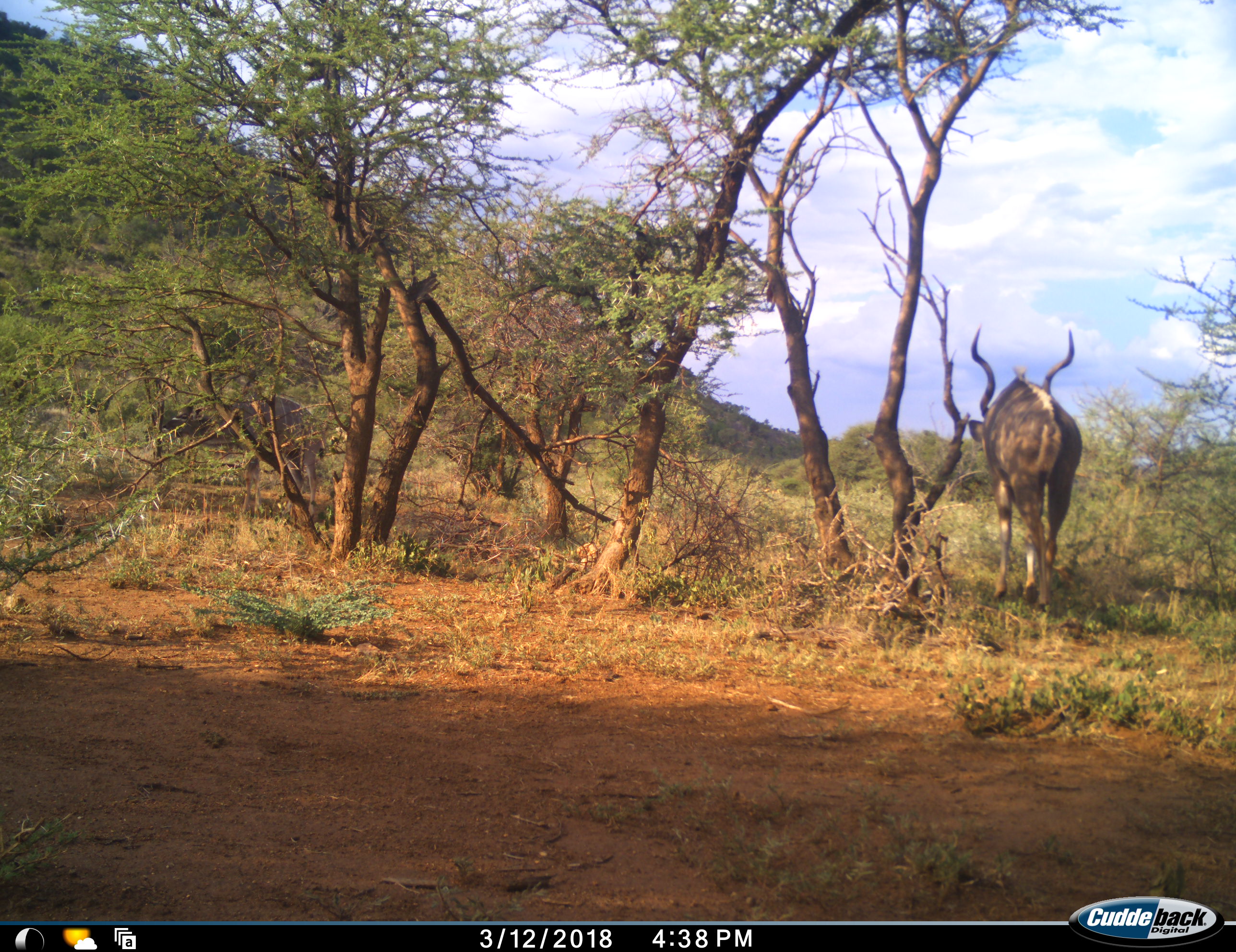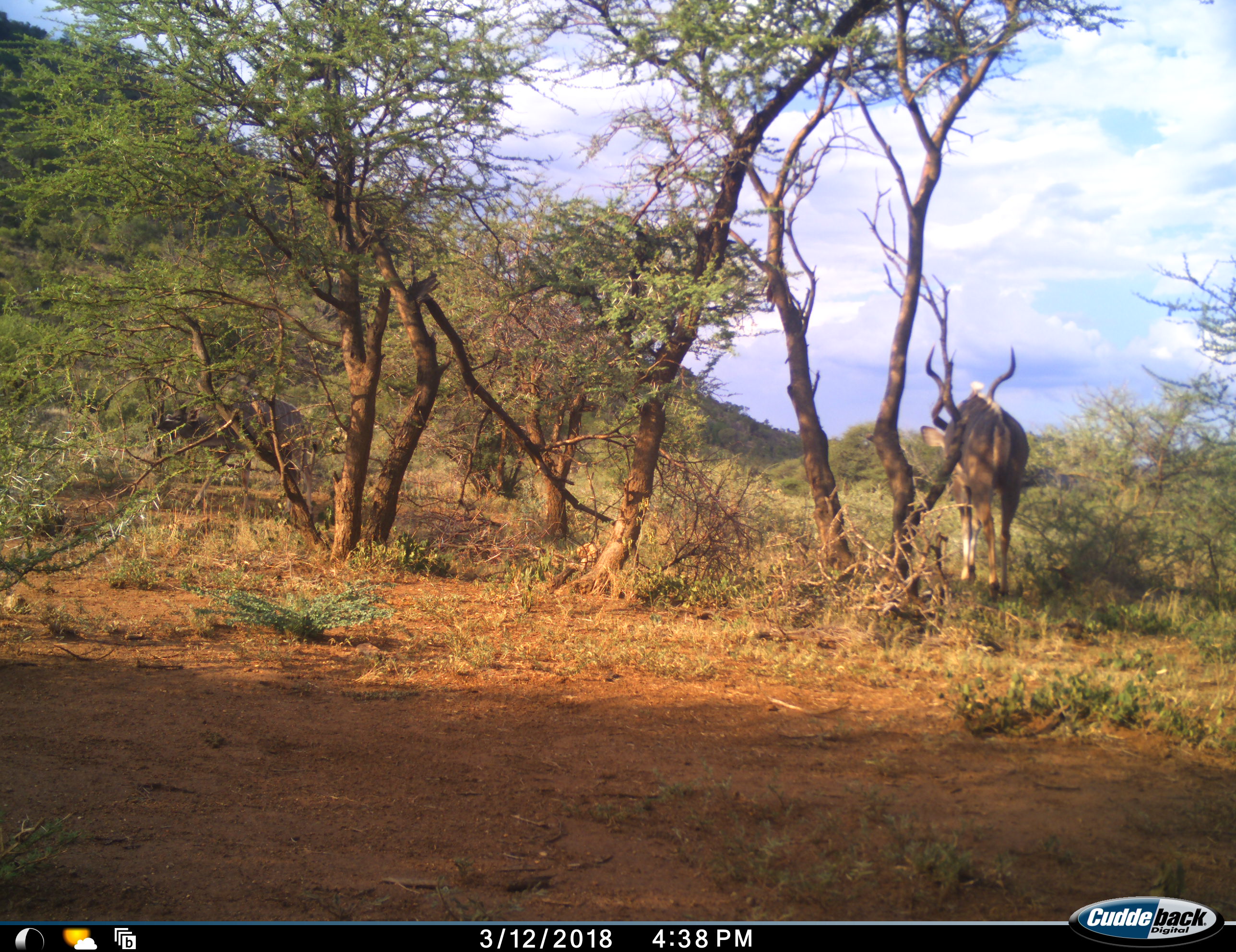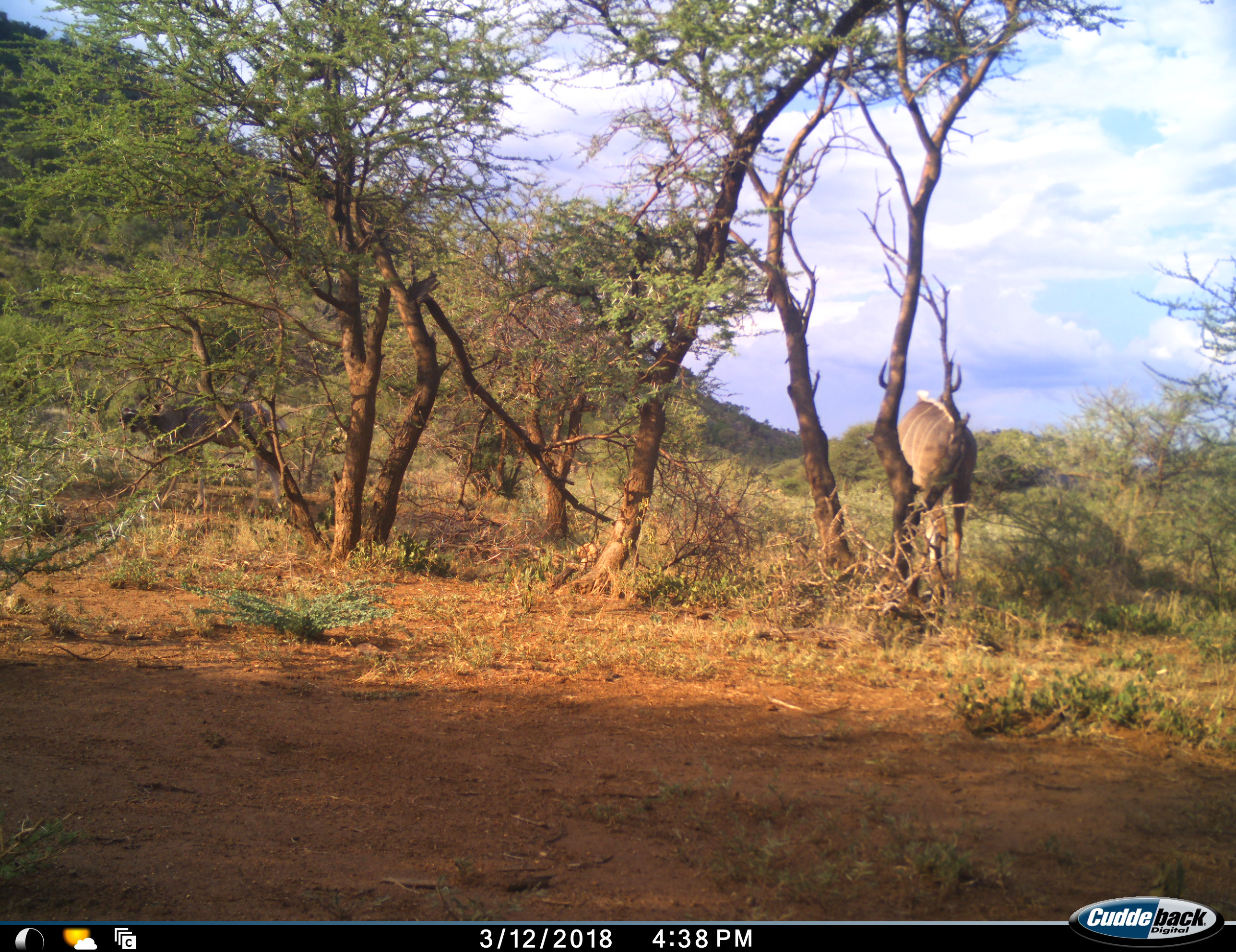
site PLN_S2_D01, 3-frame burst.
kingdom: Animalia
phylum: Chordata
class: Mammalia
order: Artiodactyla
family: Bovidae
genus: Tragelaphus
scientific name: Tragelaphus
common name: kudu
Kudu (Tragelaphus), count 2. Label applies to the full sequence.